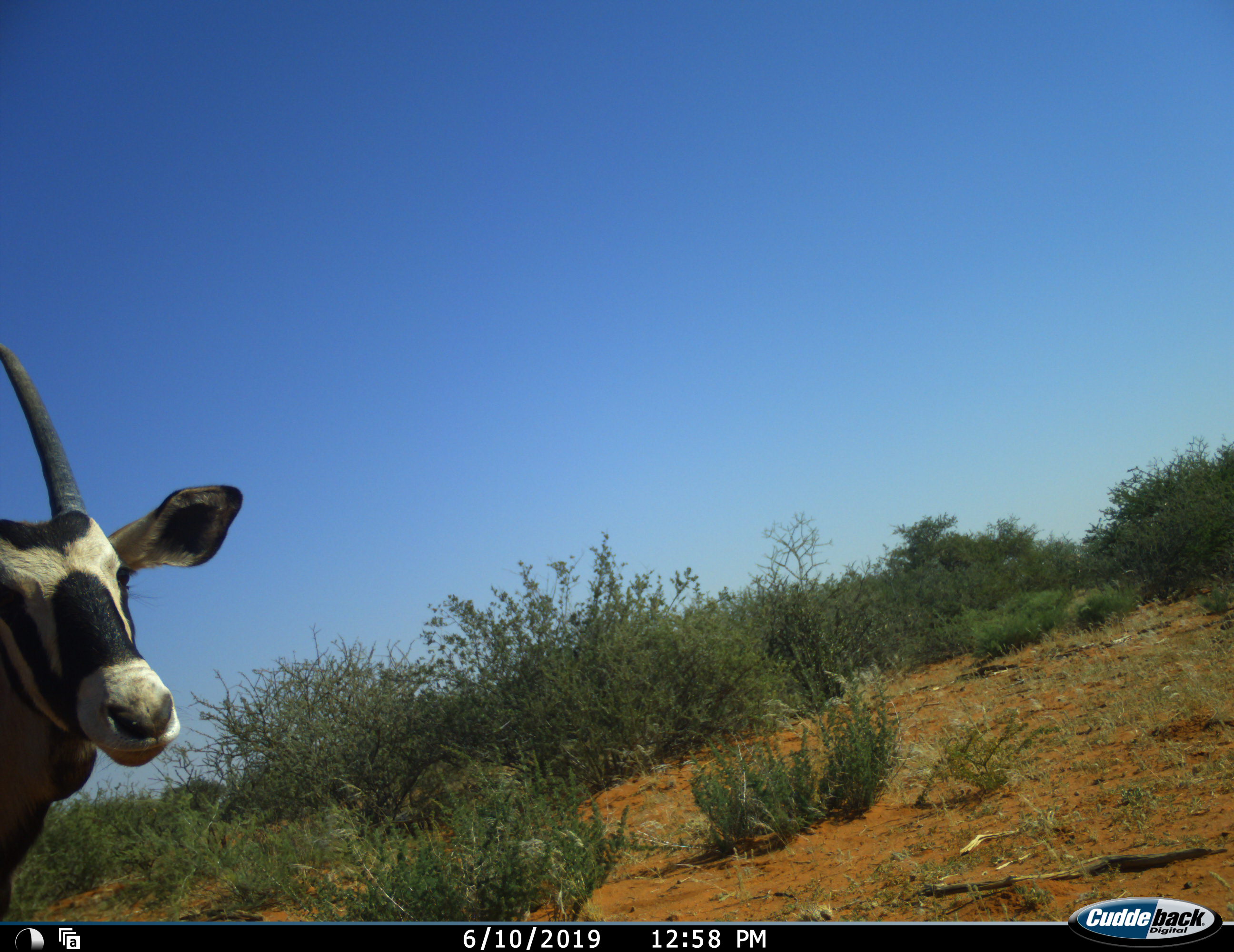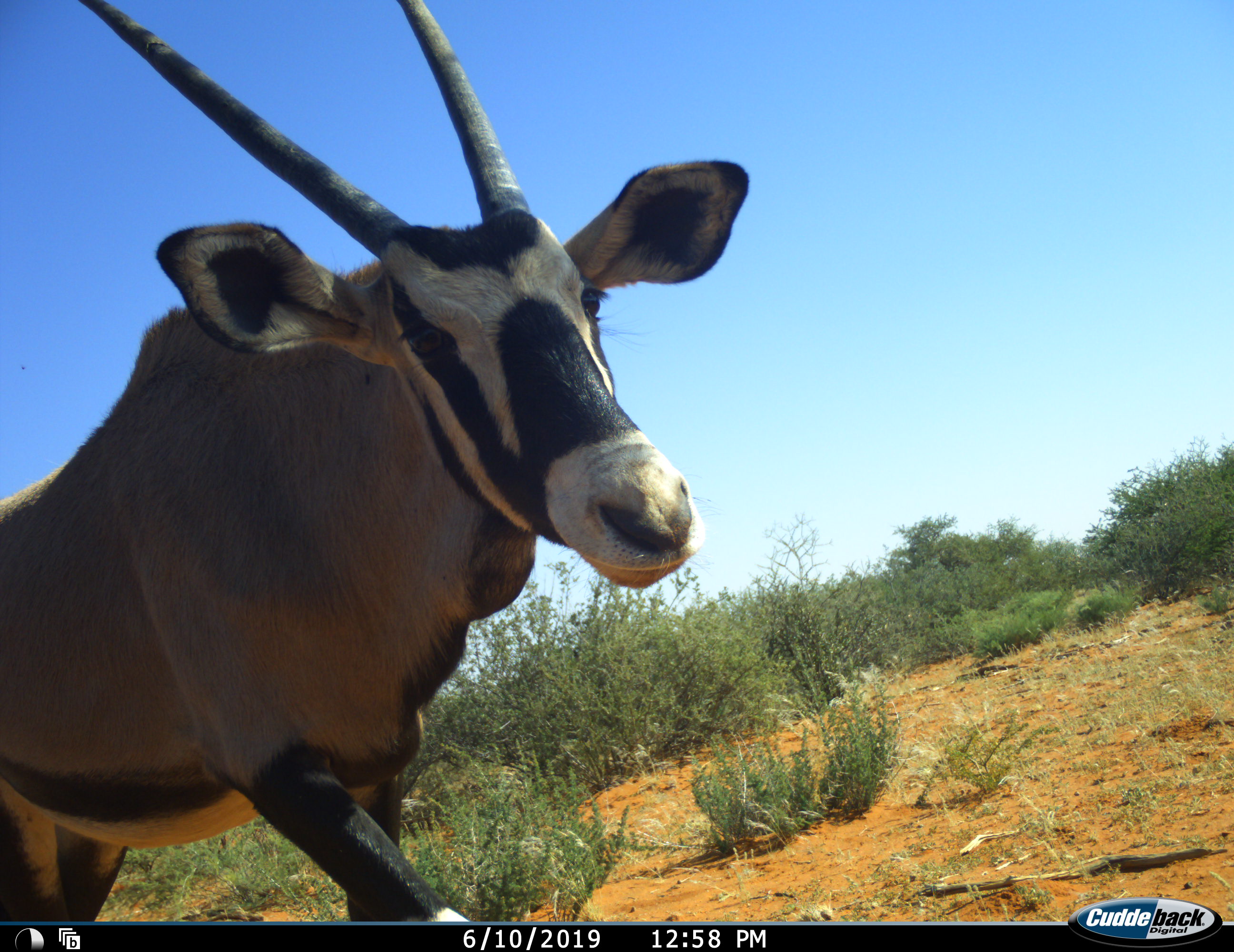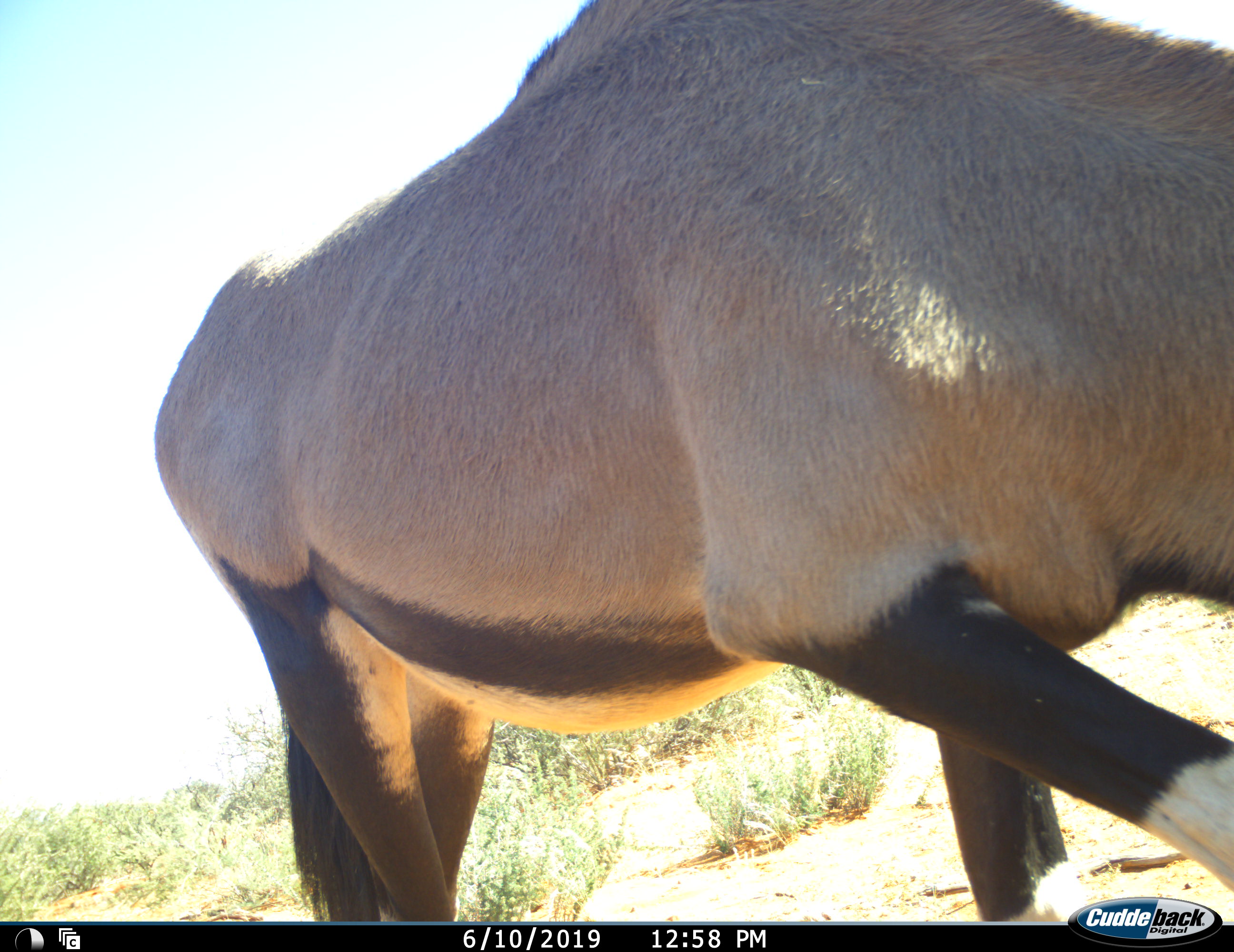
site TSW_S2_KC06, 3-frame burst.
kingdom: Animalia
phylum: Chordata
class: Mammalia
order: Artiodactyla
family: Bovidae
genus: Oryx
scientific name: Oryx gazella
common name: gemsbok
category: oryx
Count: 1.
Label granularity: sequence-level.